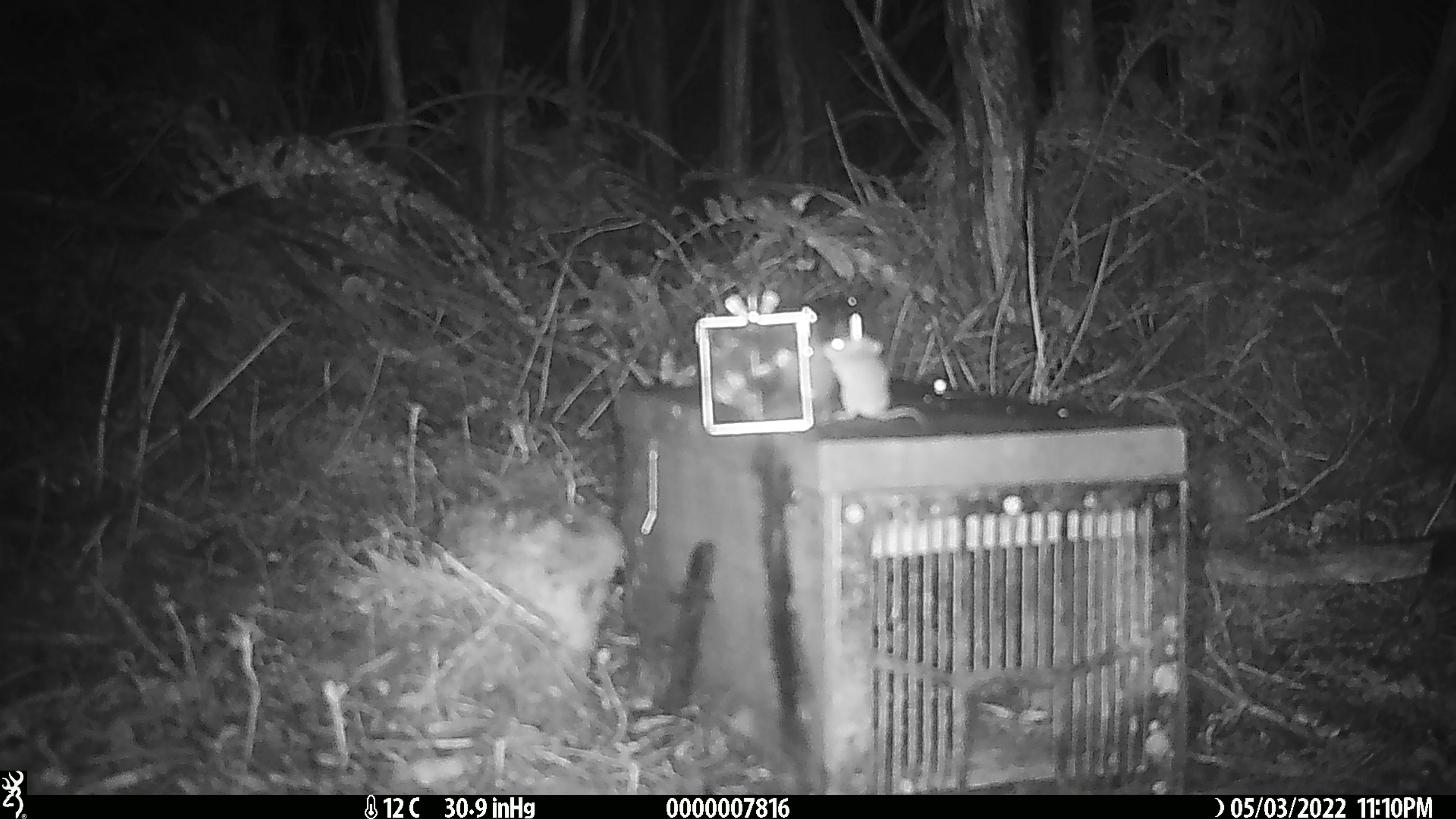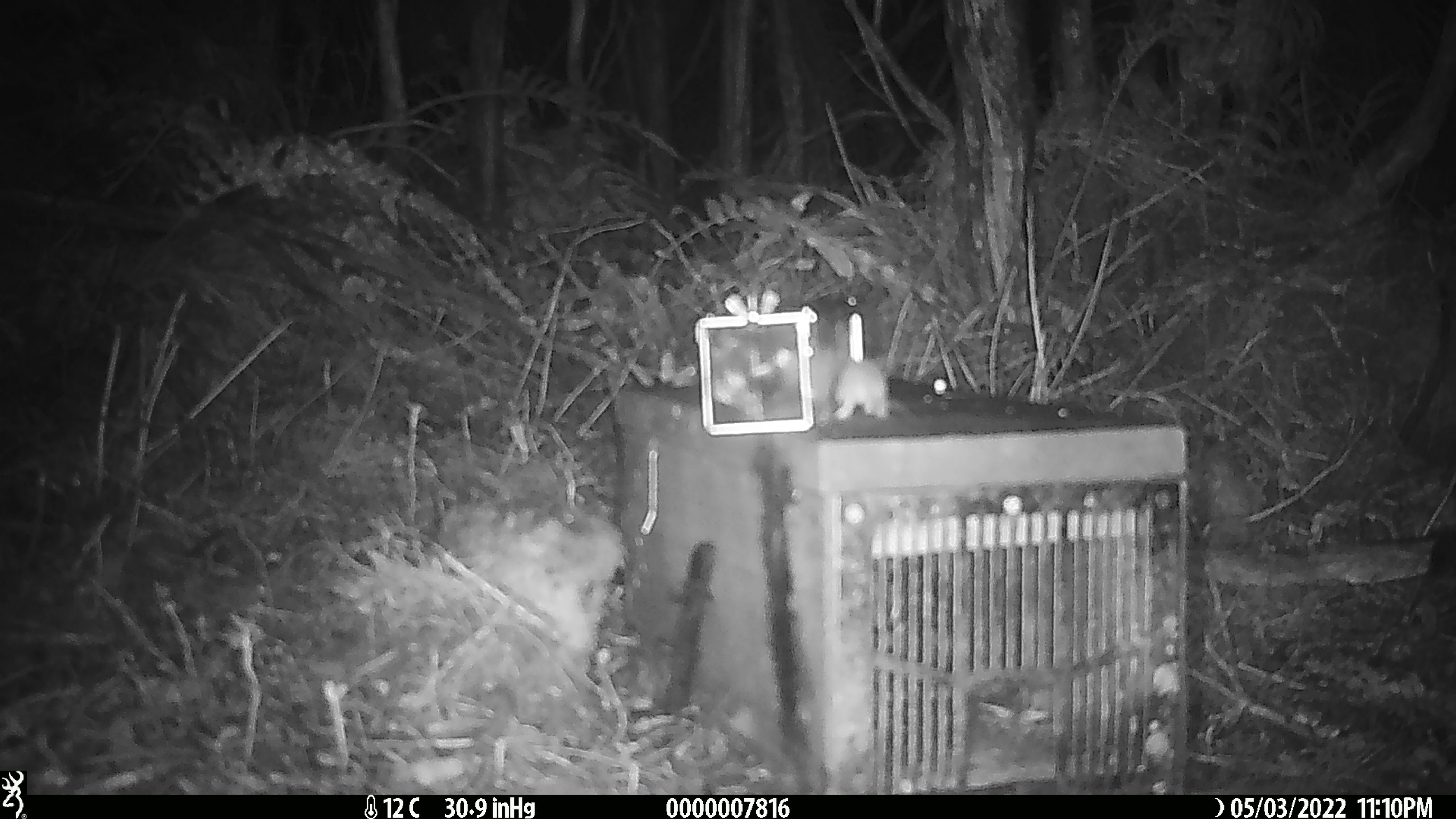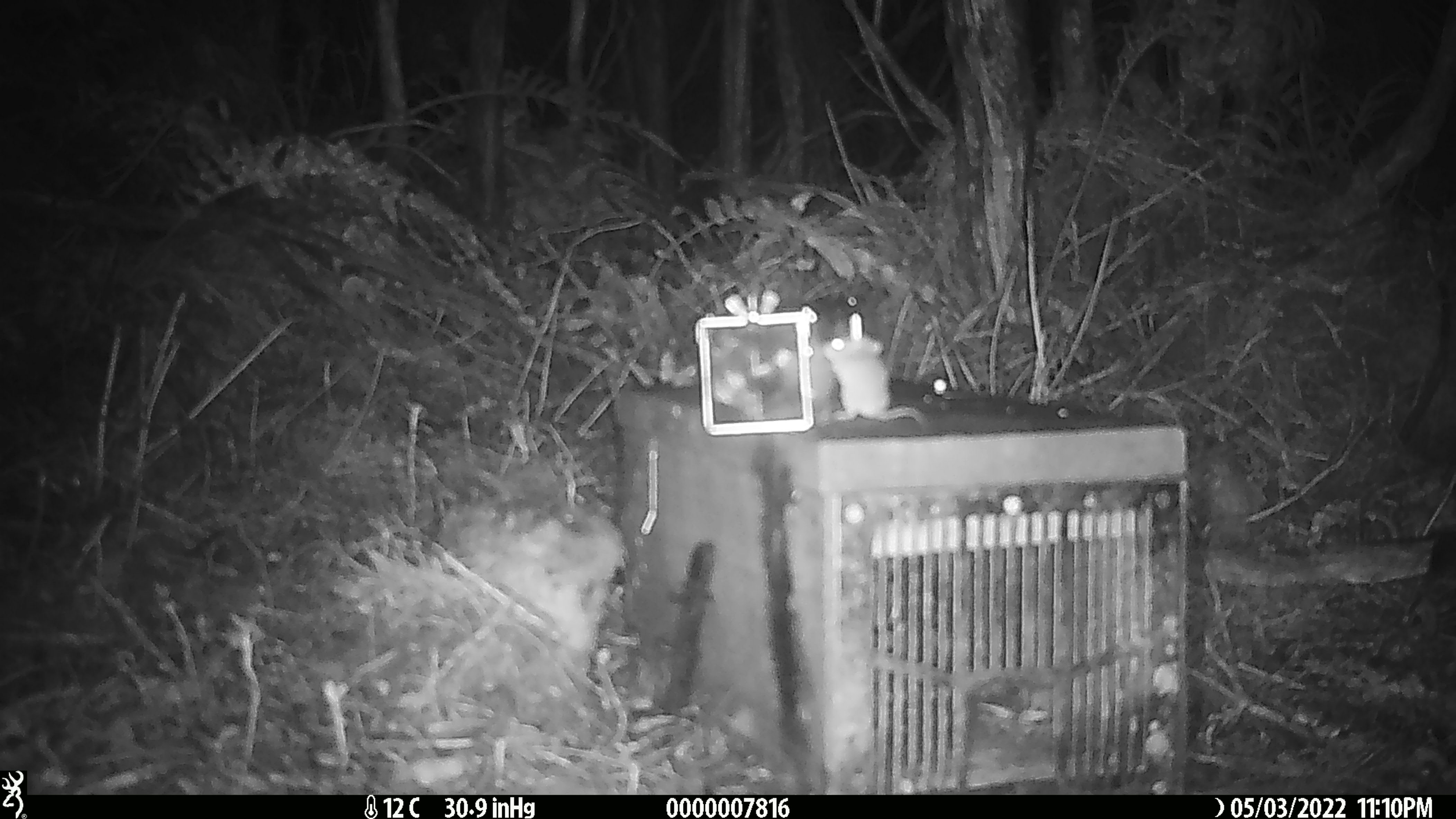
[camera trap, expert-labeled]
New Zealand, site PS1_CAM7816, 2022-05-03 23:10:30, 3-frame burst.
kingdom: Animalia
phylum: Chordata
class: Mammalia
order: Rodentia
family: Muridae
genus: Mus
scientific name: Mus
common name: mouse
Mouse (Mus).